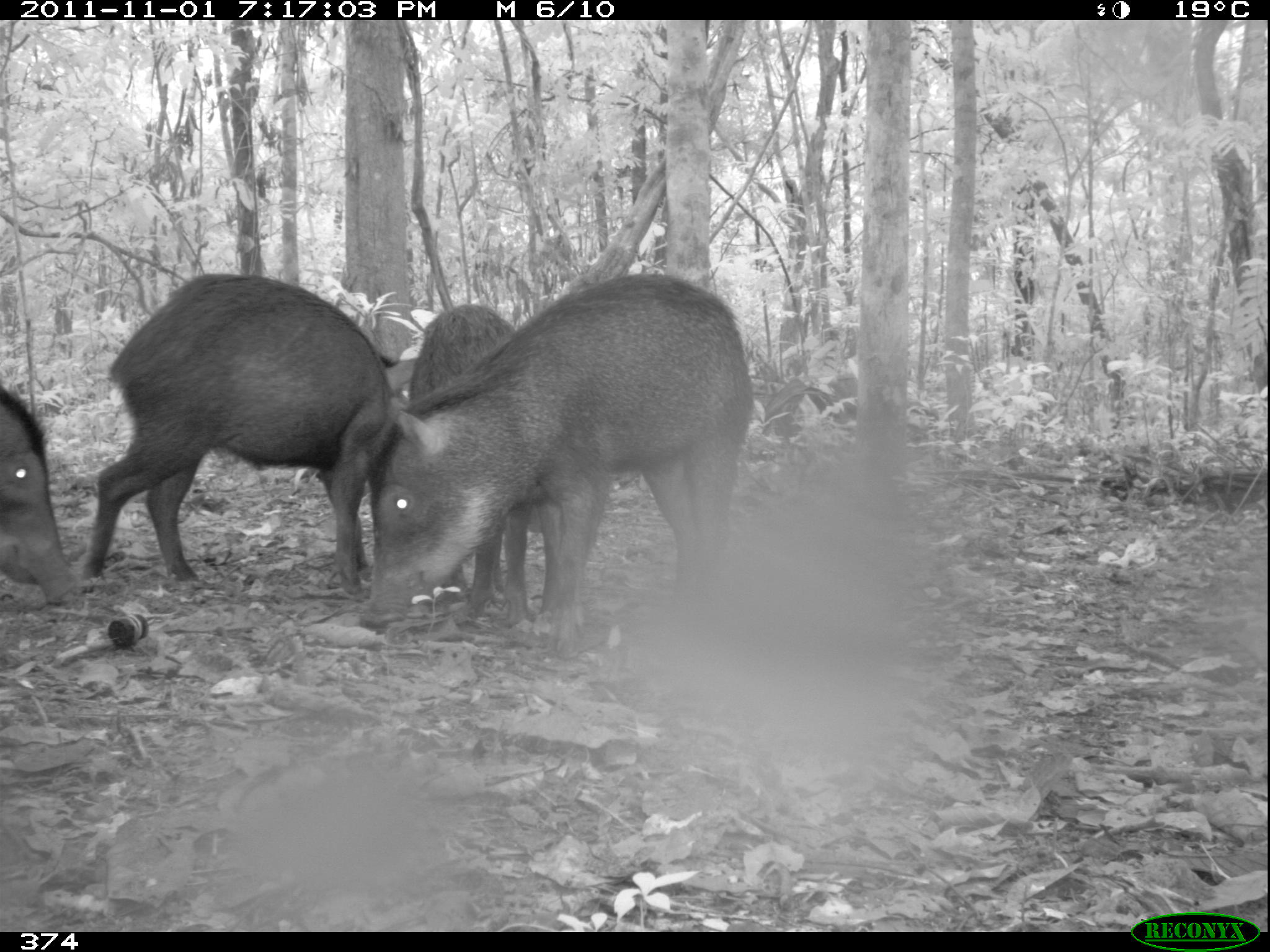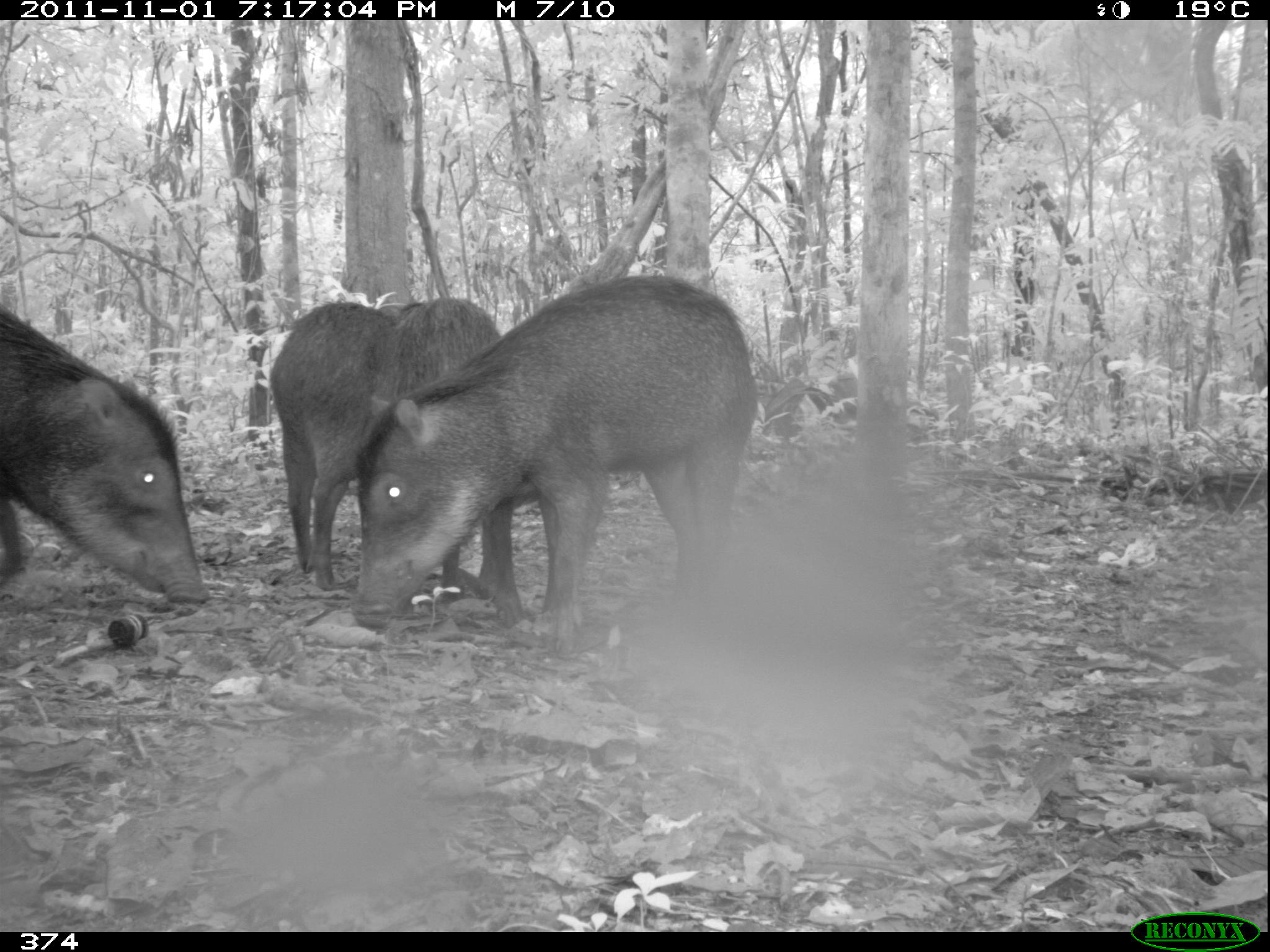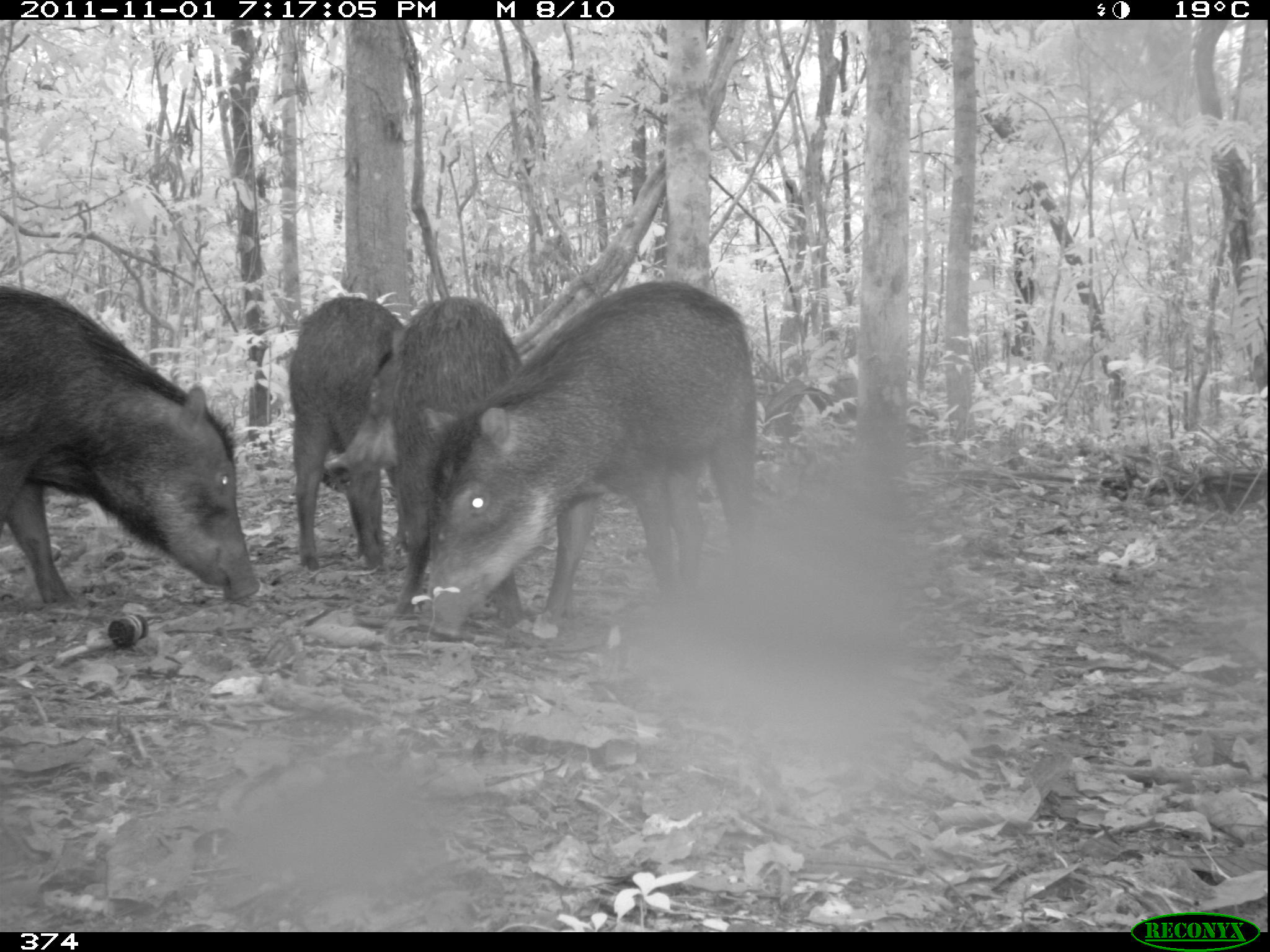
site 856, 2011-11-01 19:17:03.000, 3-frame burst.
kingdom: Animalia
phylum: Chordata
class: Mammalia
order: Artiodactyla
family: Tayassuidae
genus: Tayassu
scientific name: Tayassu pecari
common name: white-lipped peccary